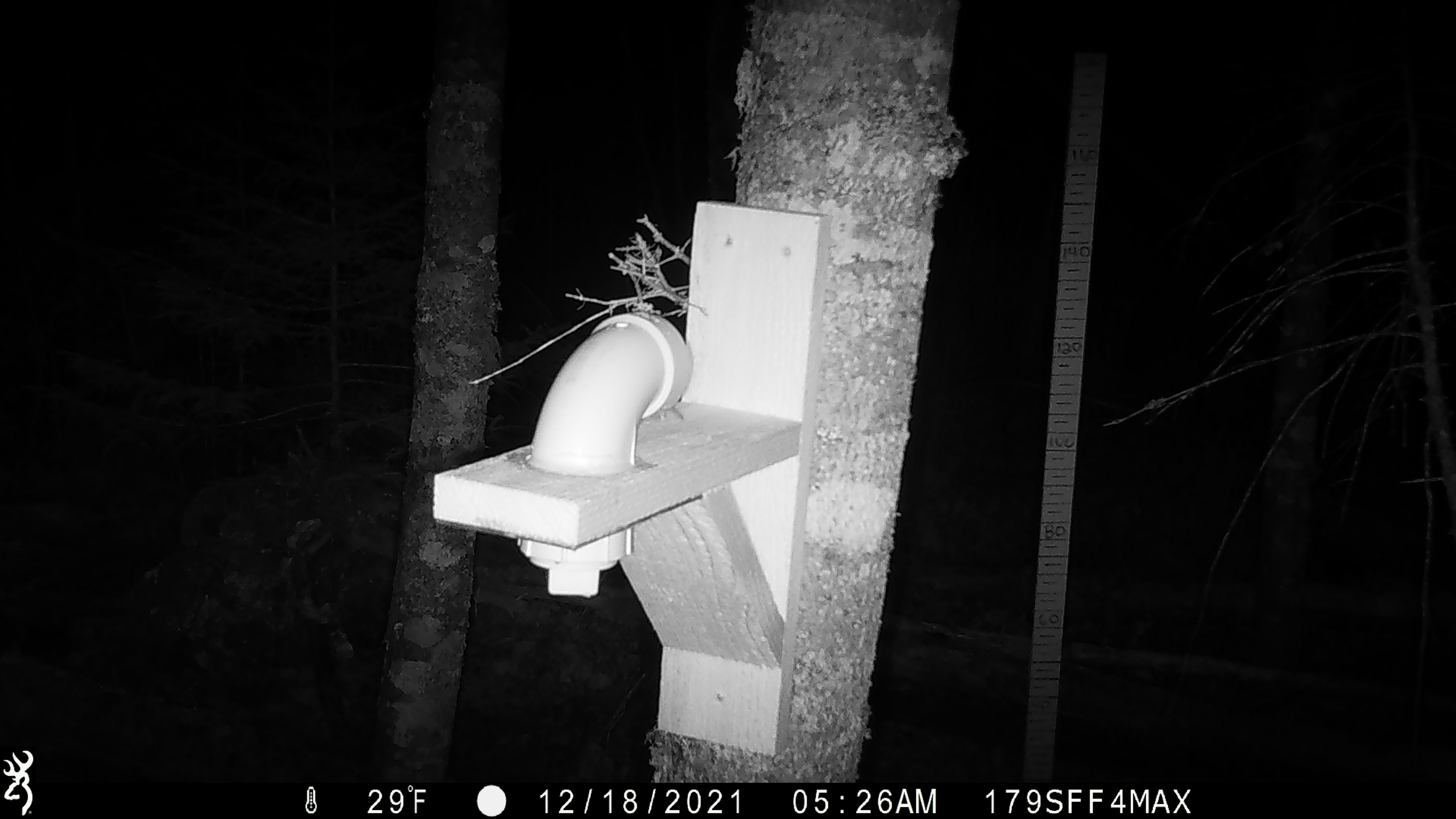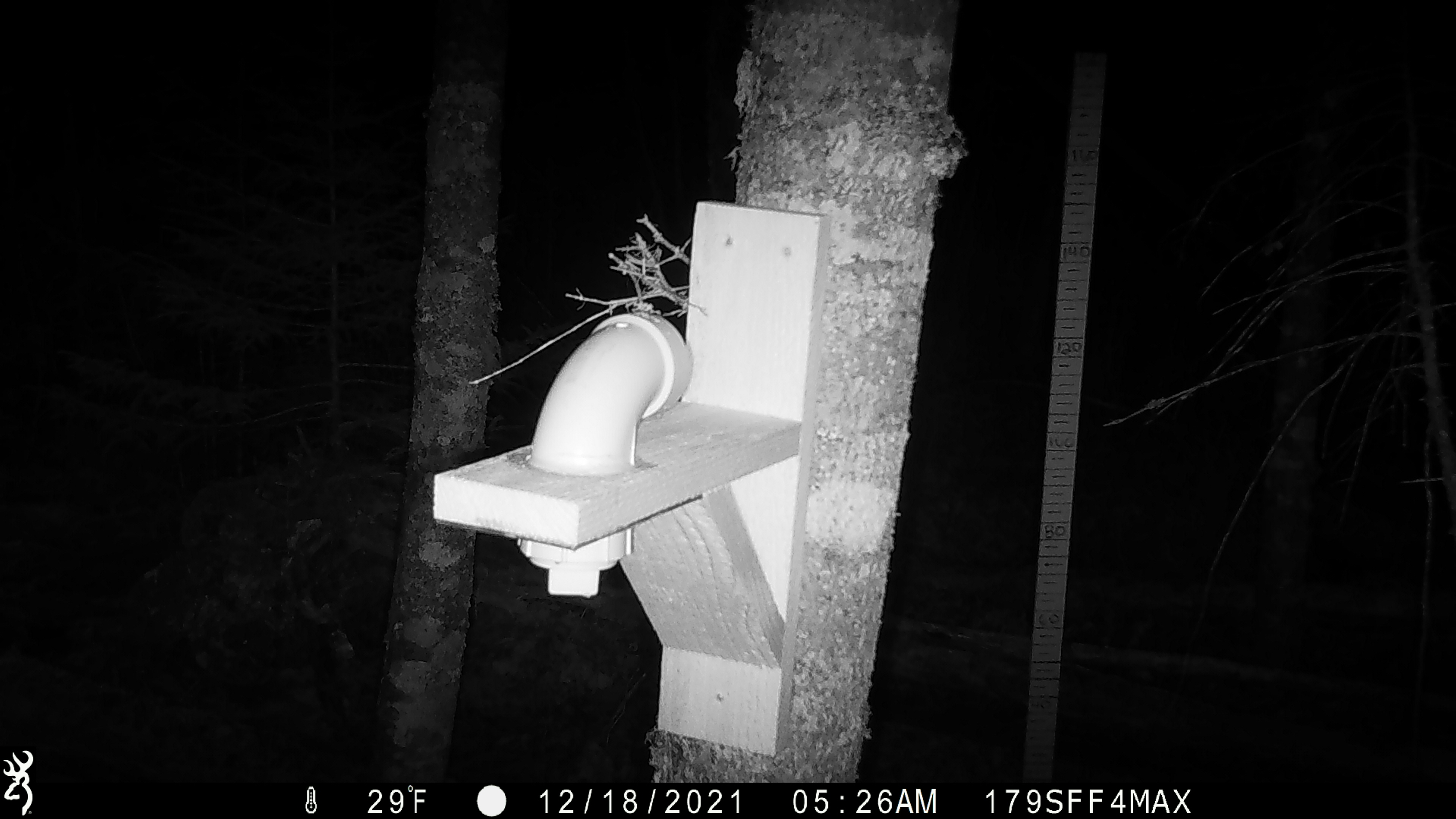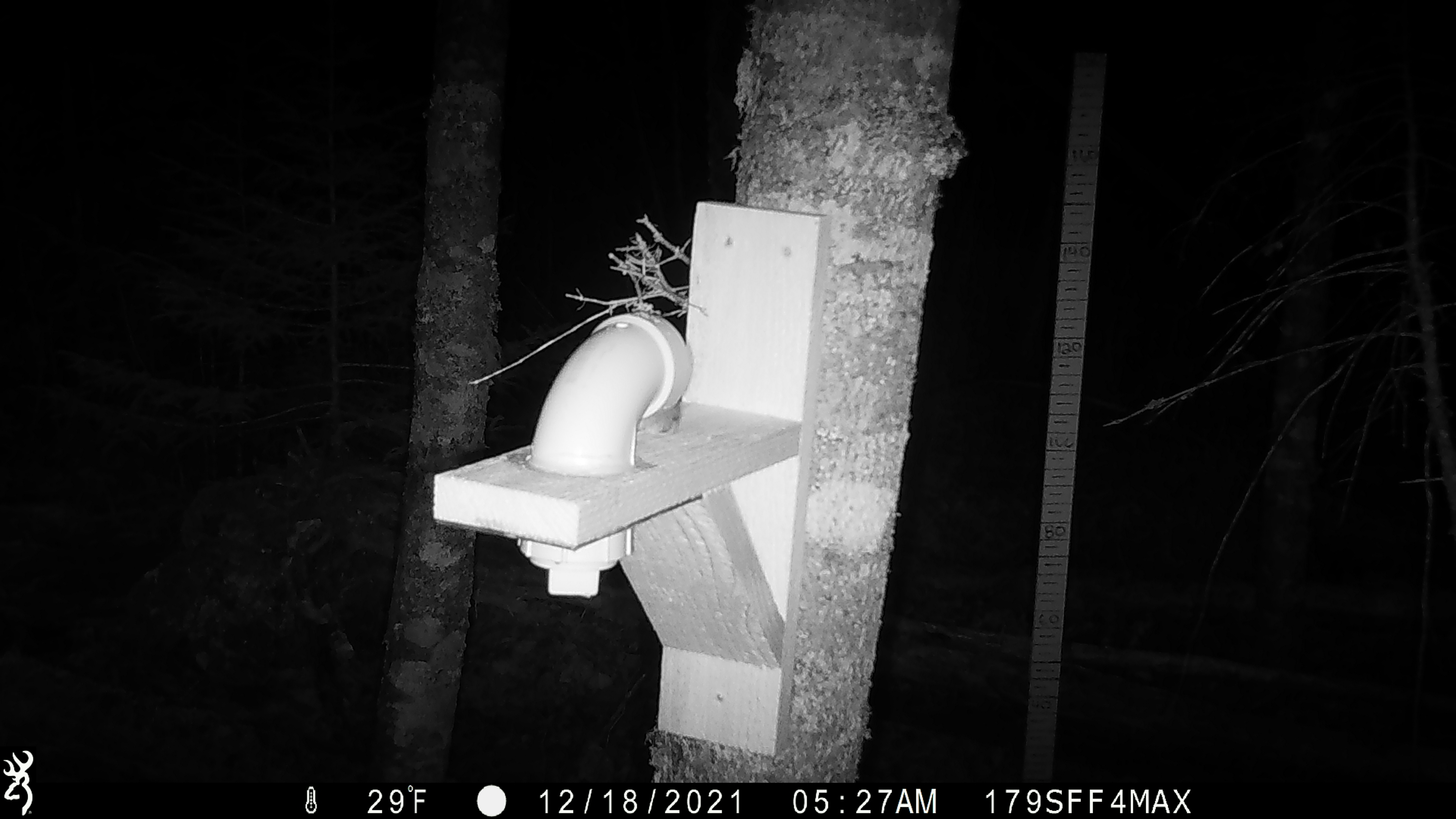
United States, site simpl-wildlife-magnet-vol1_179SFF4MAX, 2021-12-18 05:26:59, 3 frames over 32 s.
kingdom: Animalia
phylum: Chordata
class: Mammalia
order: Rodentia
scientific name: Rodentia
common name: mouse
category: mouse sp.